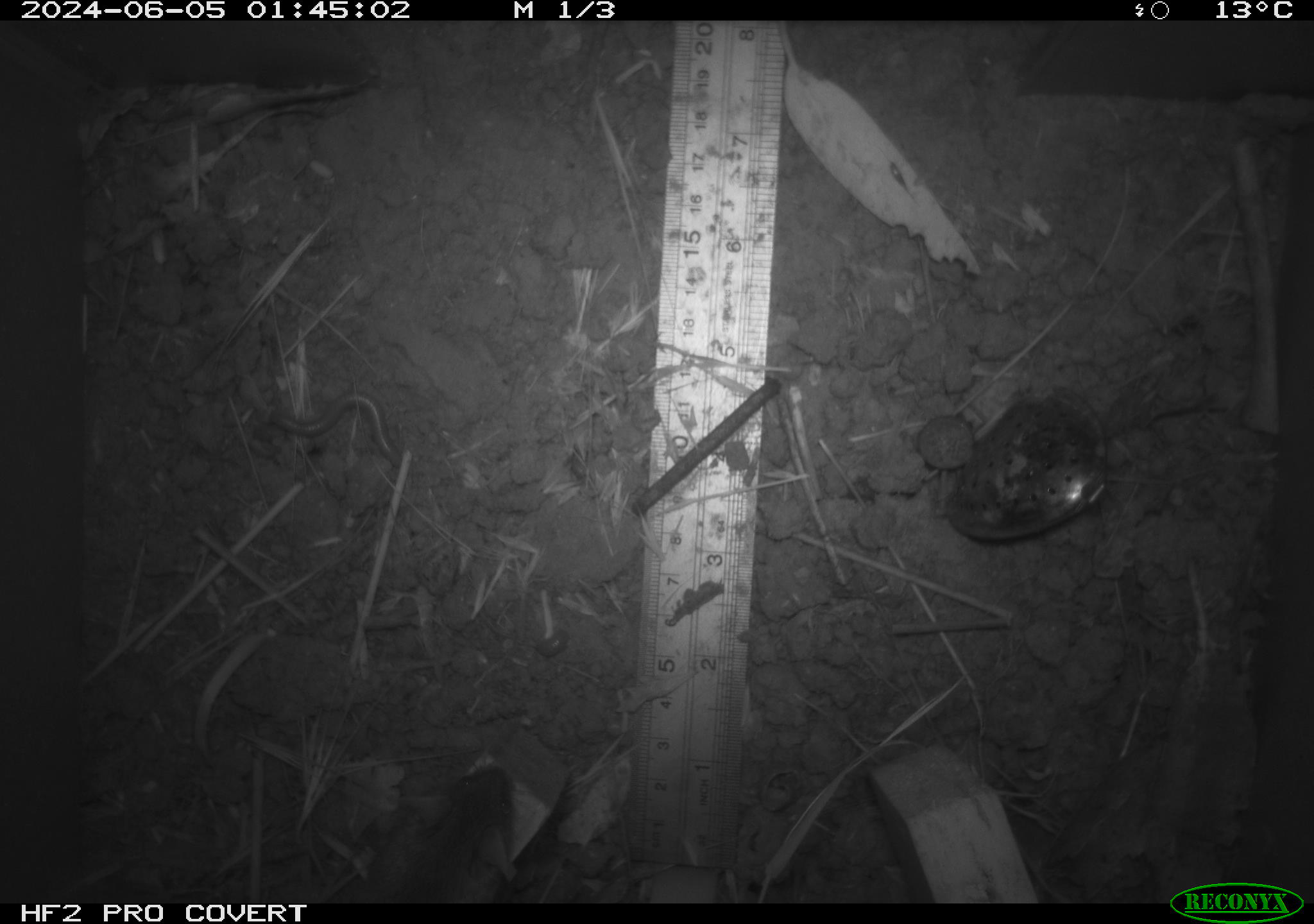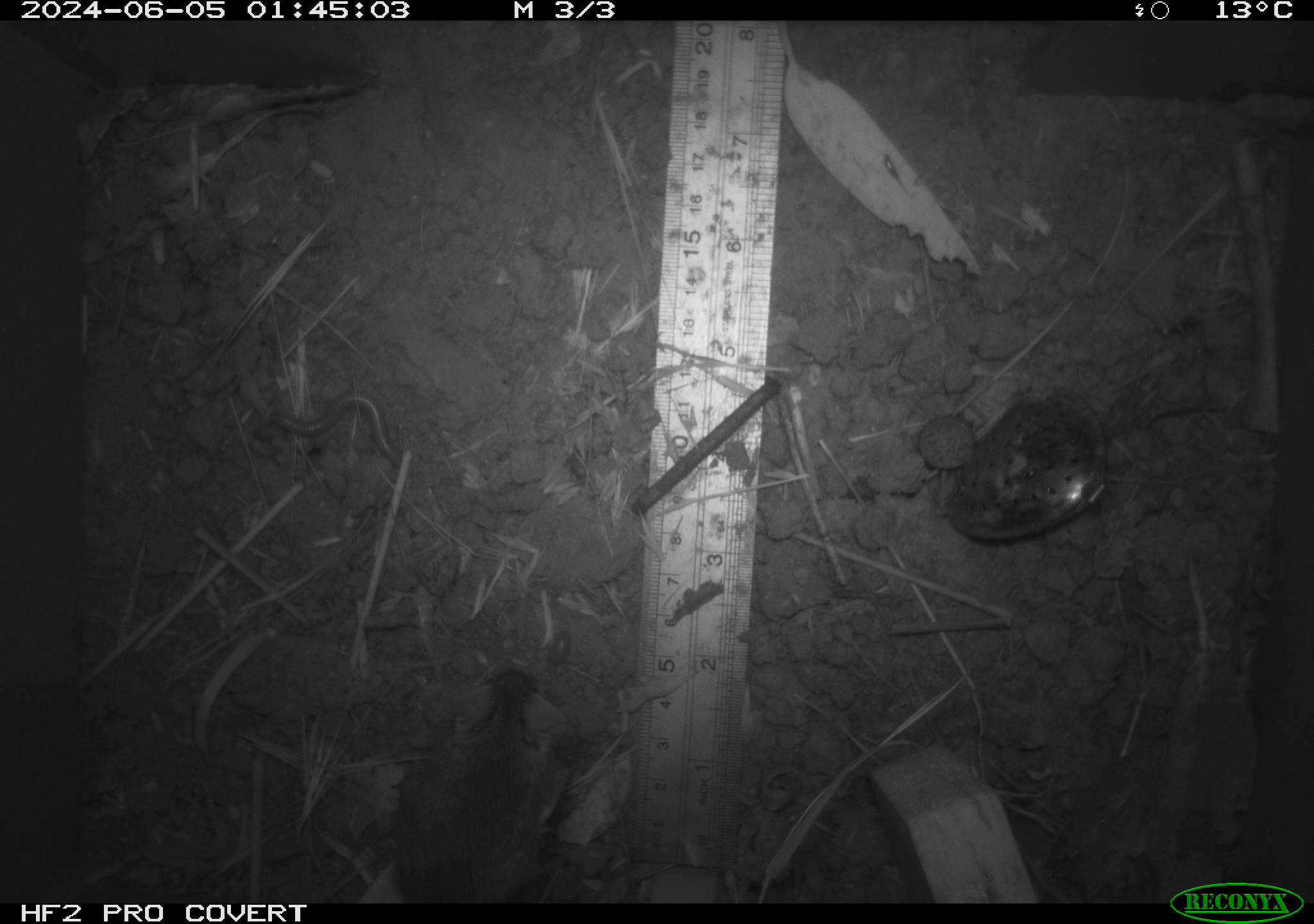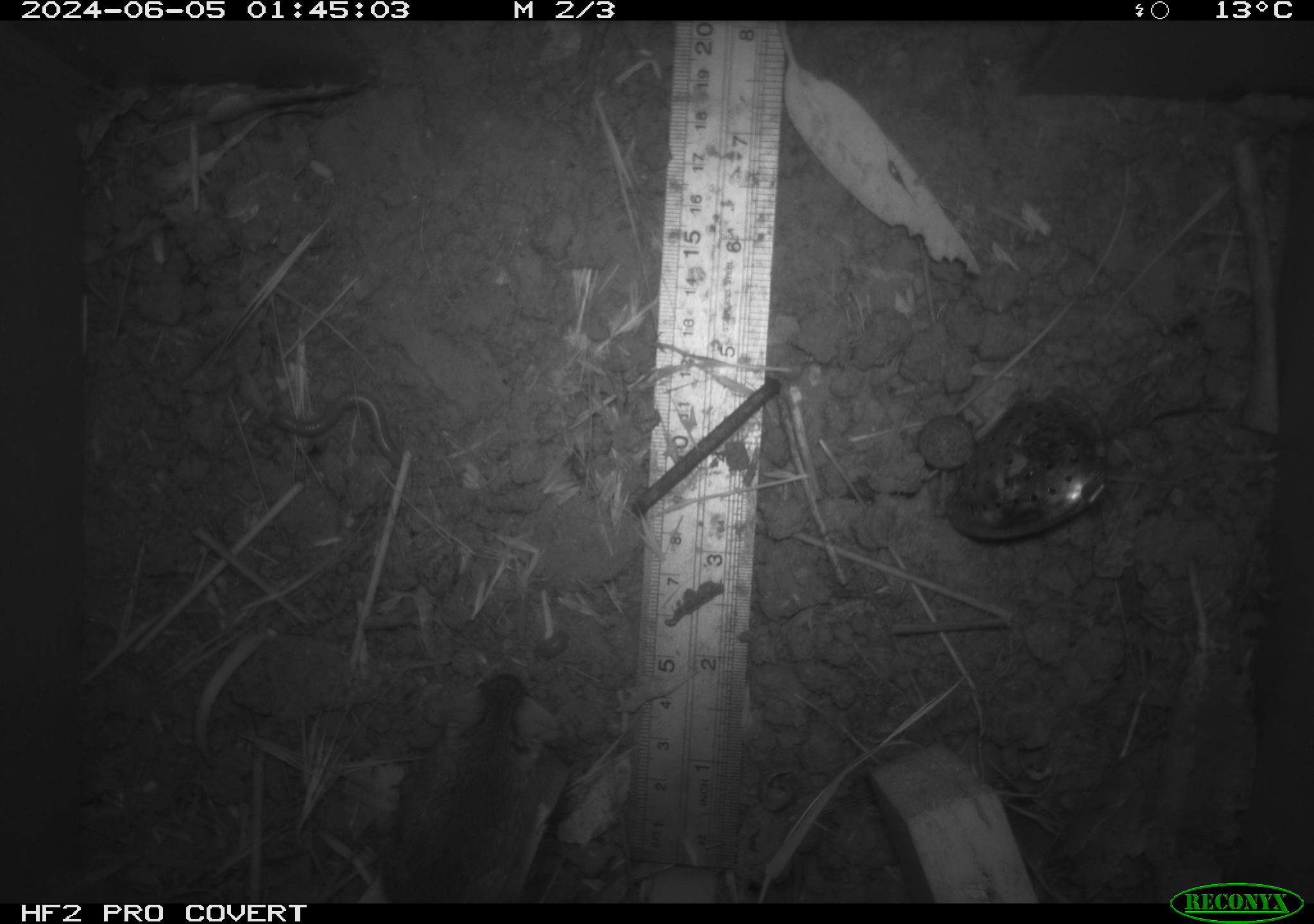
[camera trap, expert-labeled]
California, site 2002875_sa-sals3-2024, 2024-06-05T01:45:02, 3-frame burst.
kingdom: Animalia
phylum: Chordata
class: Mammalia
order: Rodentia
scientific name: Rodentia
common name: rodent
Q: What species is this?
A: Rodent (Rodentia).